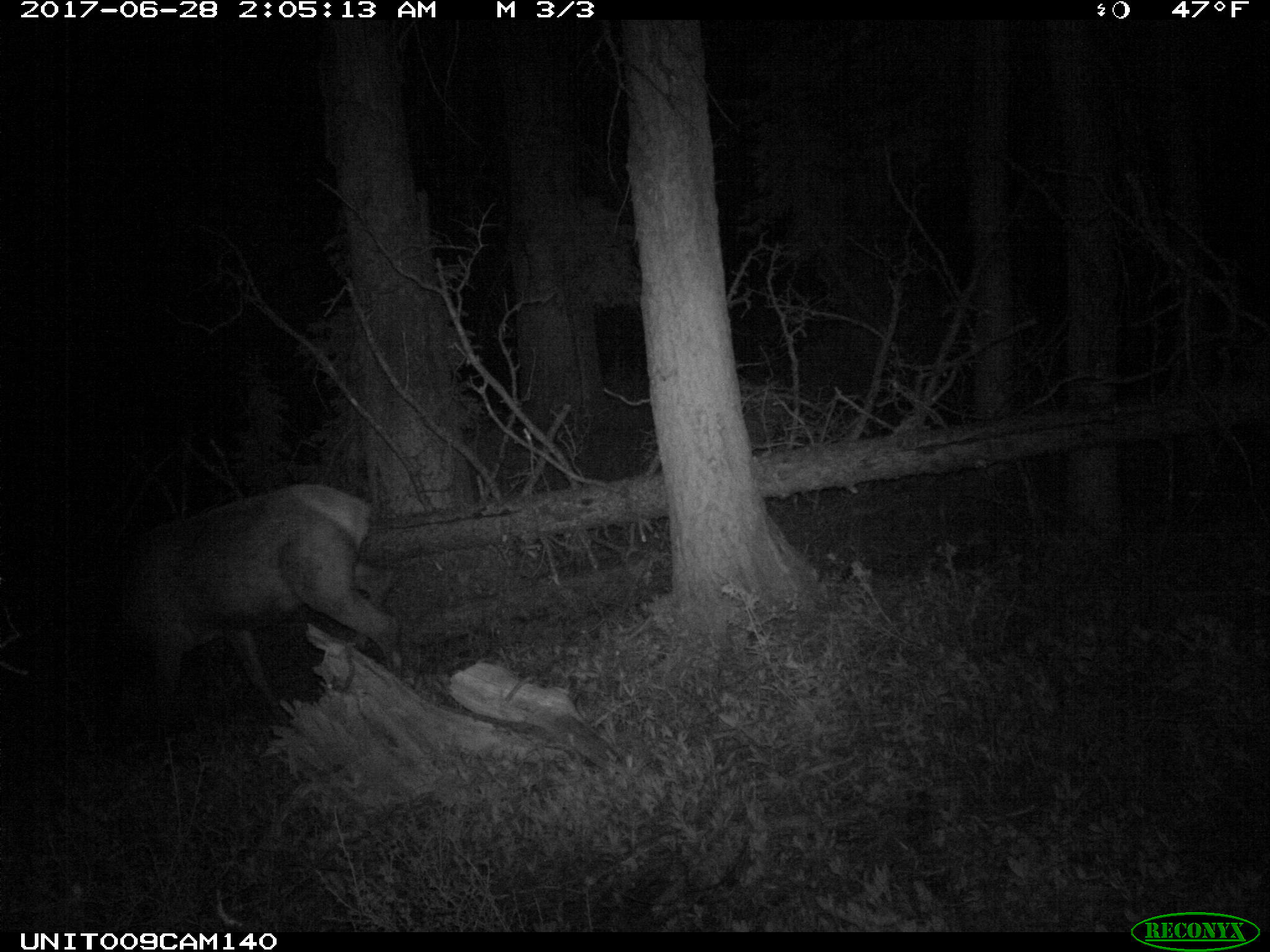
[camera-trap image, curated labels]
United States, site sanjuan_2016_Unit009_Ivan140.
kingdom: Animalia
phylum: Chordata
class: Mammalia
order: Artiodactyla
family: Cervidae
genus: Cervus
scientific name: Cervus elaphus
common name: red deer